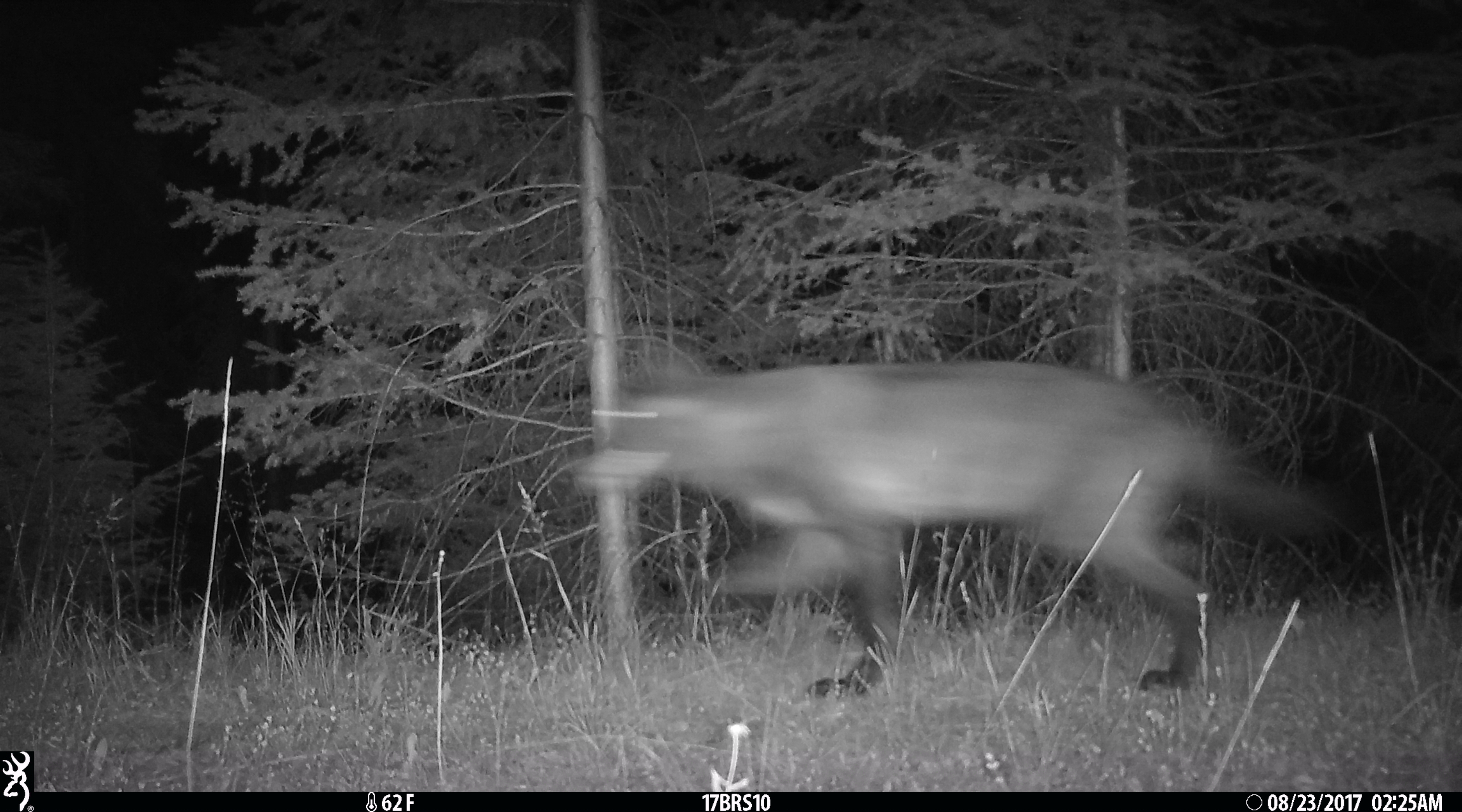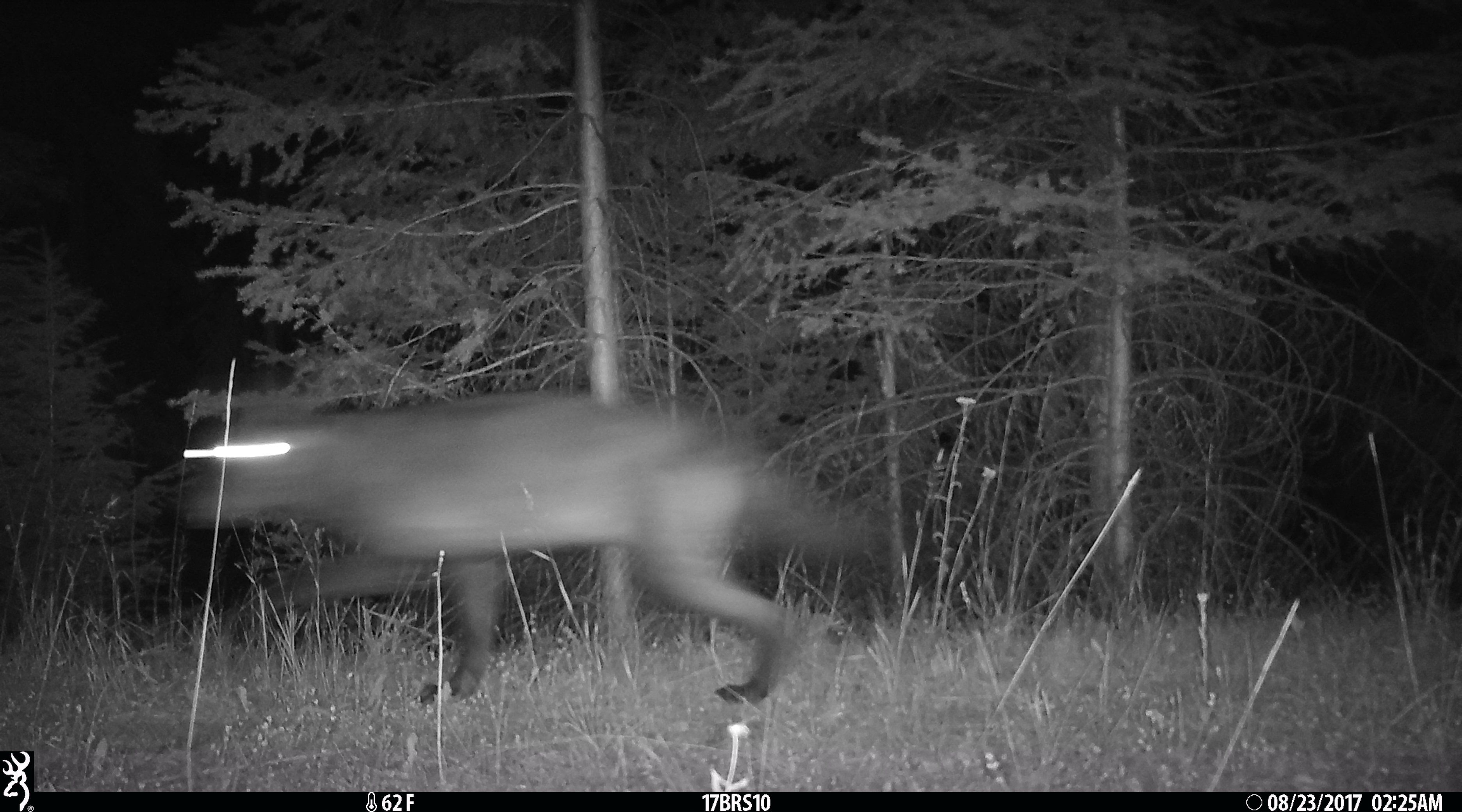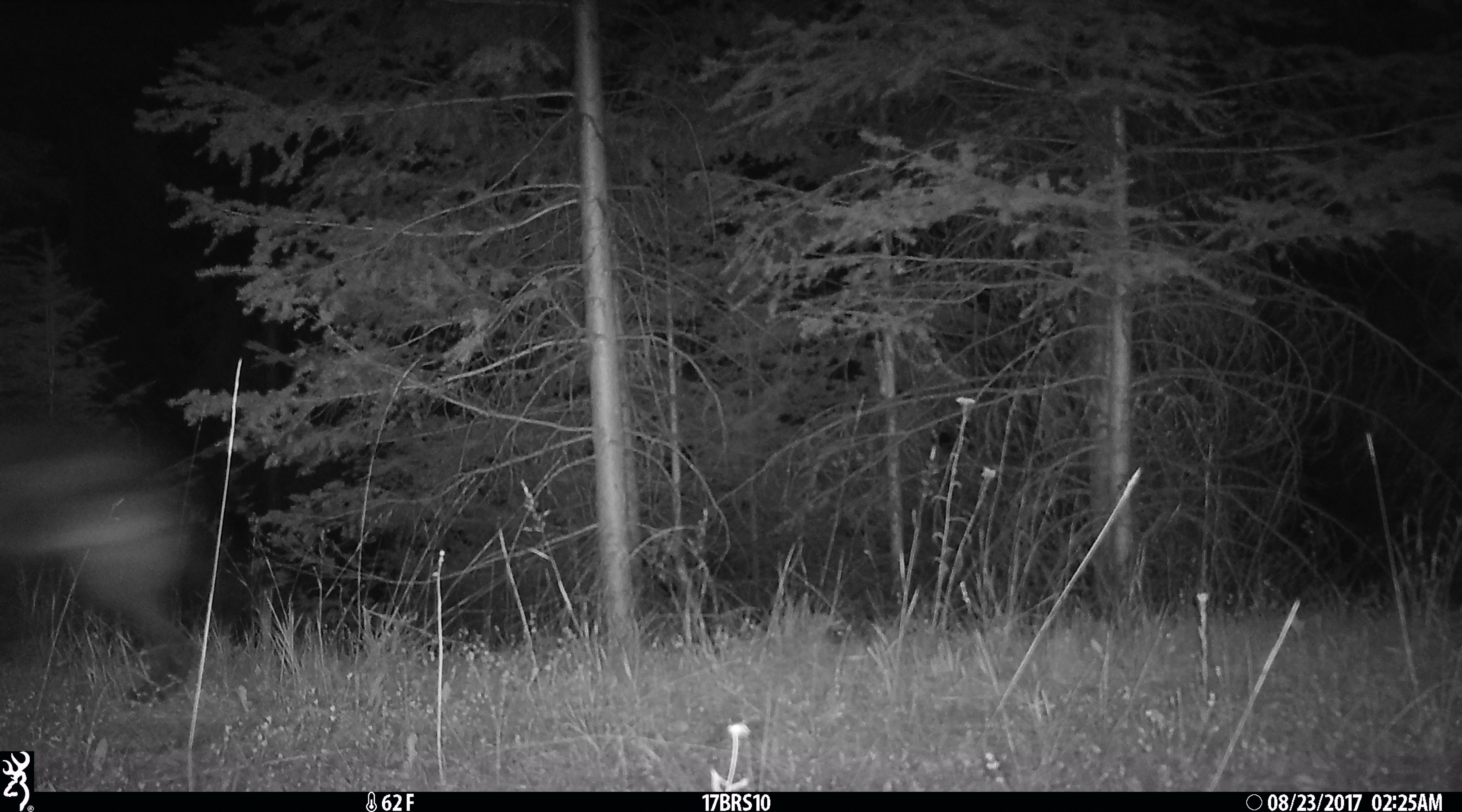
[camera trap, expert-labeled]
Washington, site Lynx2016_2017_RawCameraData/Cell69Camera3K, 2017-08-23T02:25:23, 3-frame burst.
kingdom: Animalia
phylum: Chordata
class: Mammalia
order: Carnivora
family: Canidae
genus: Canis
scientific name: Canis lupus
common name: gray wolf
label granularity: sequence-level